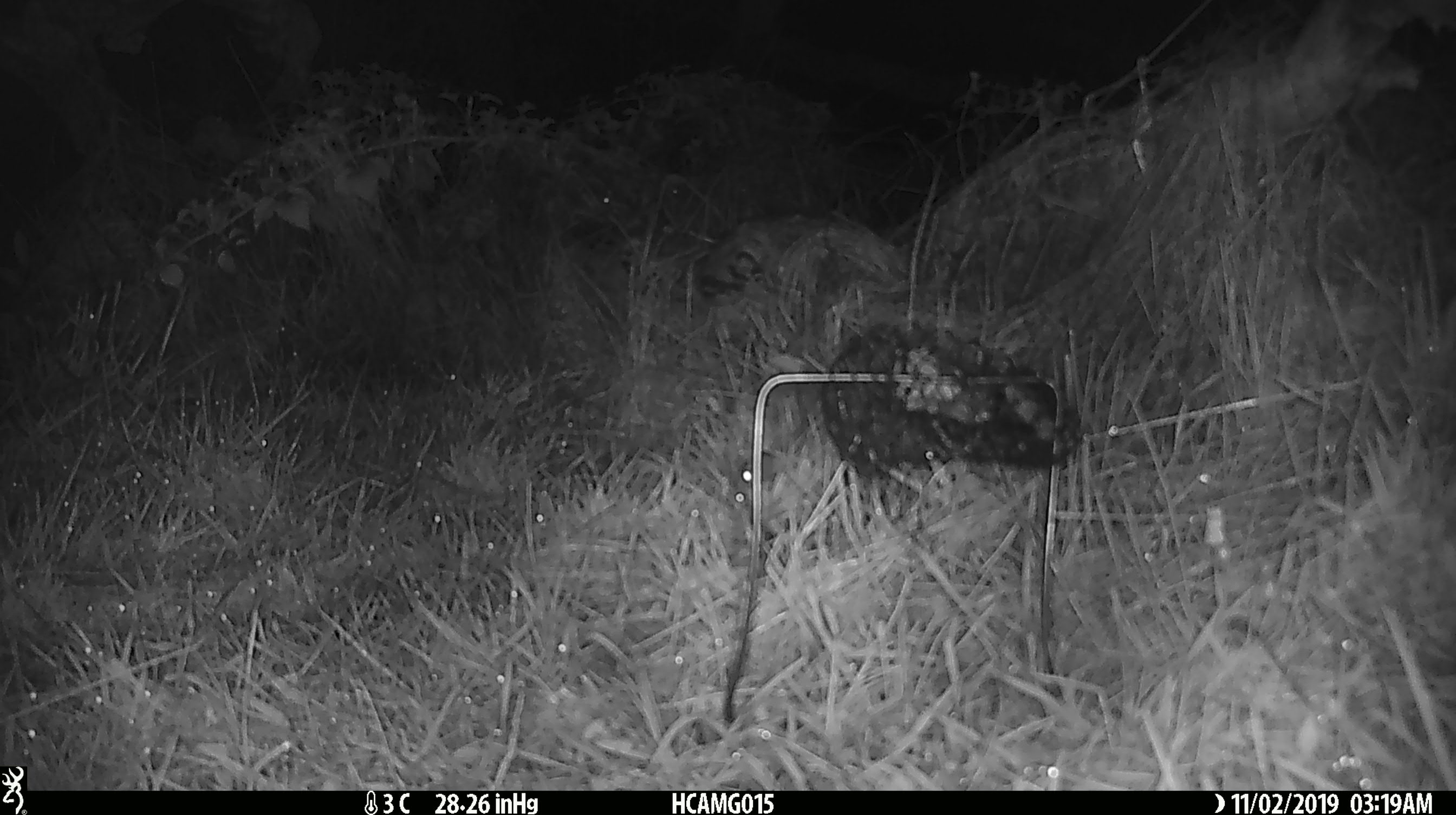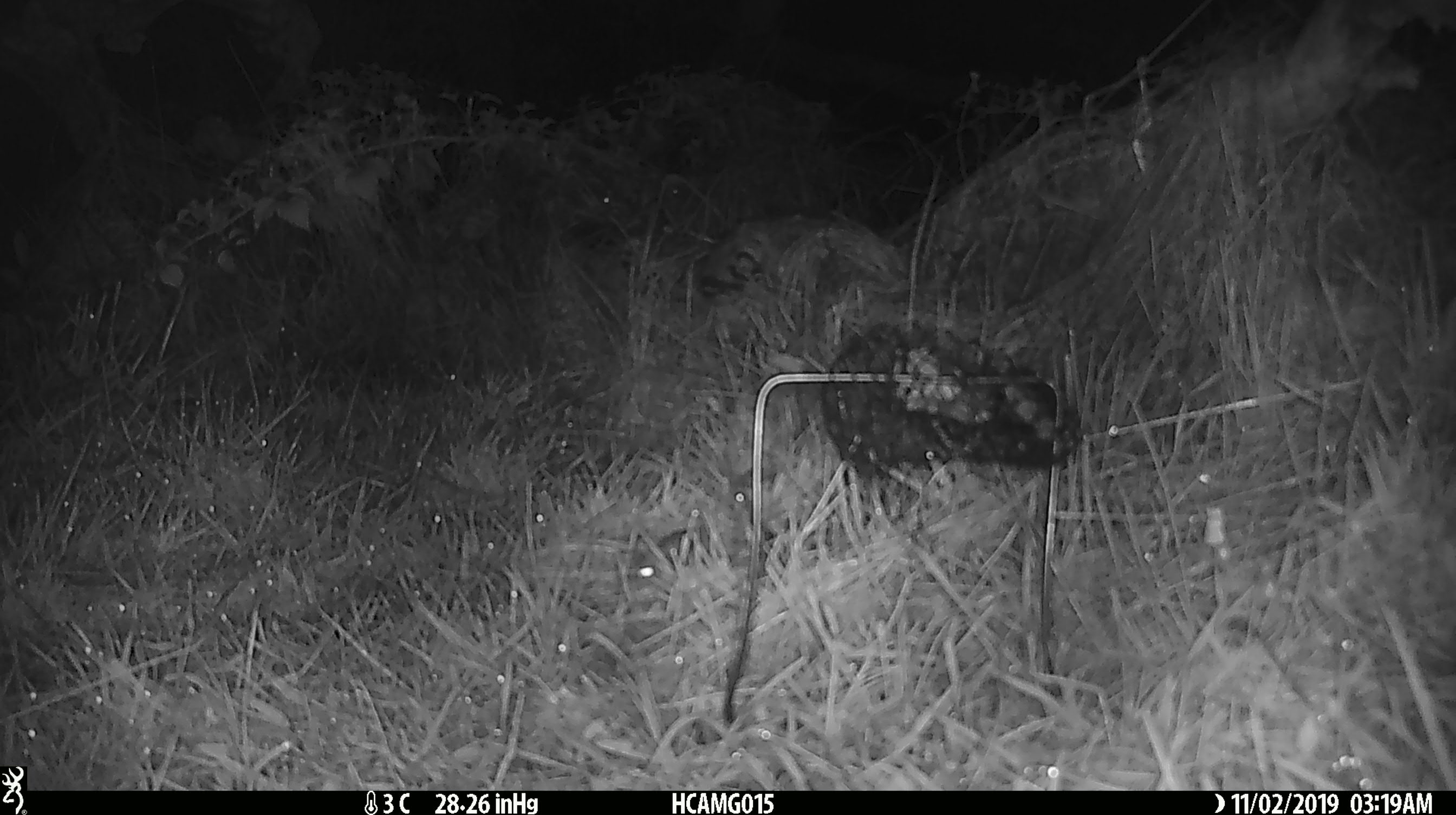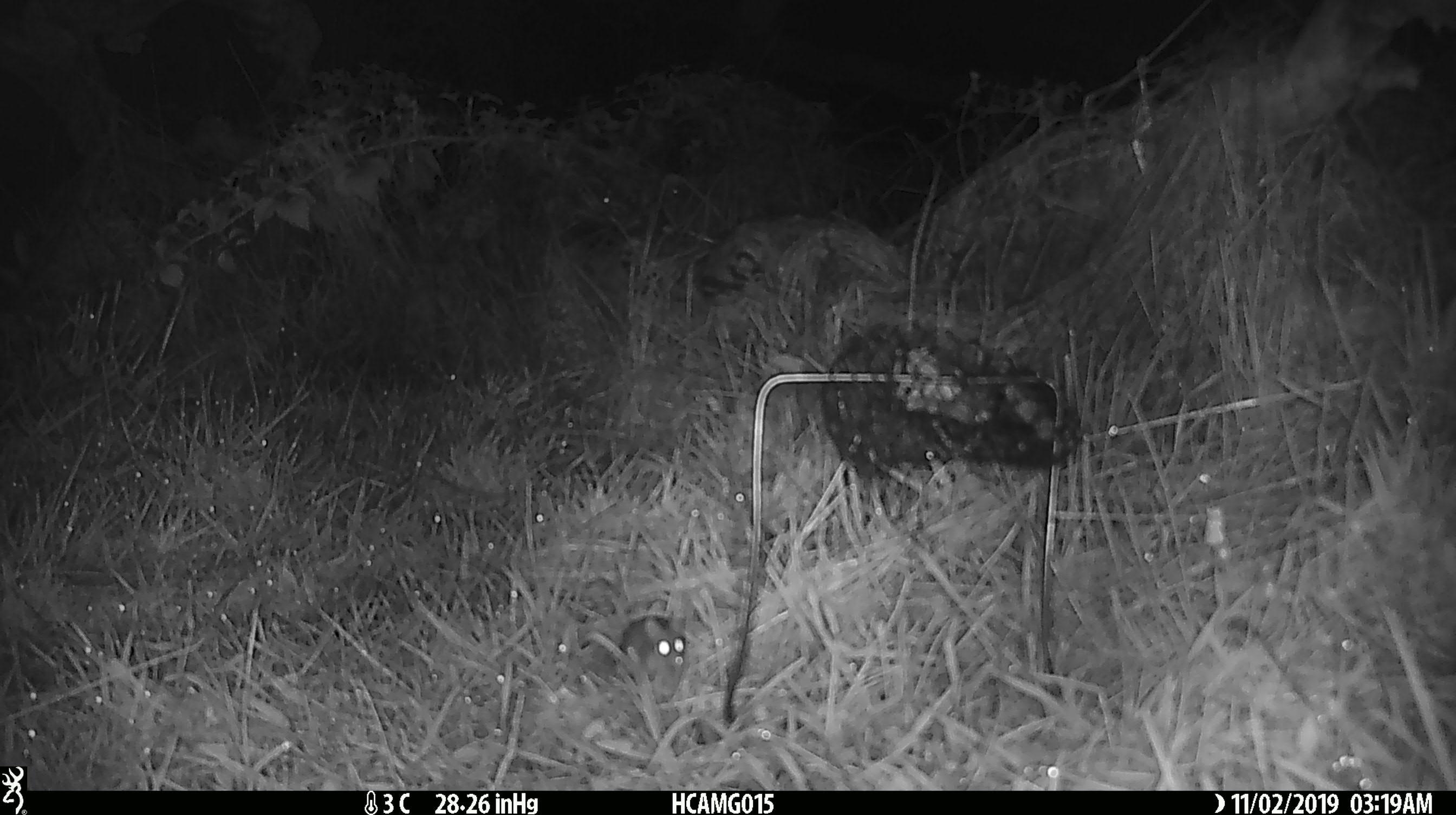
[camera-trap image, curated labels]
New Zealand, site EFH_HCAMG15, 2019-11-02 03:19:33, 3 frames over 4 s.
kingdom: Animalia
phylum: Chordata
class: Mammalia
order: Rodentia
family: Muridae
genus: Mus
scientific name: Mus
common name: mouse